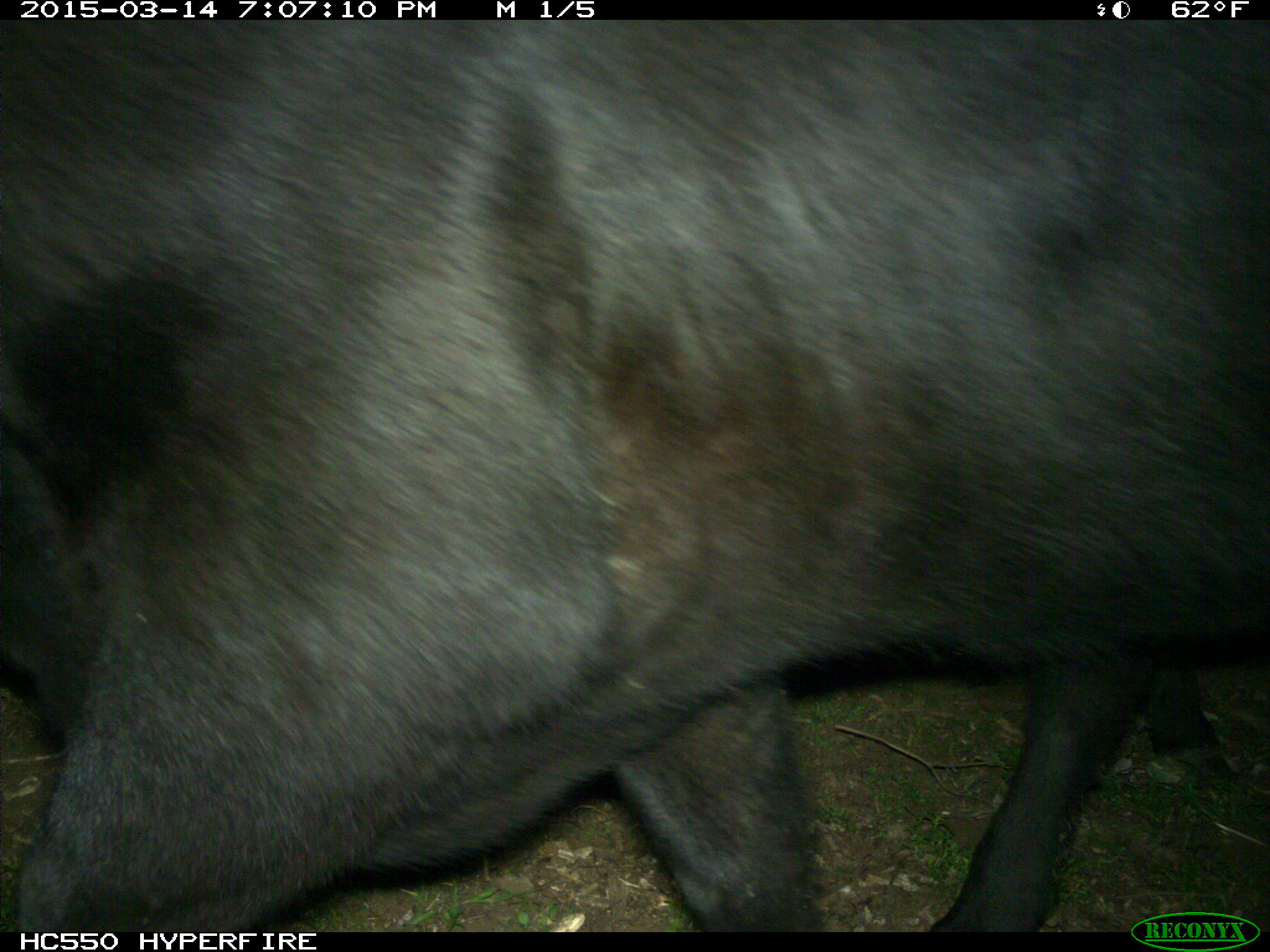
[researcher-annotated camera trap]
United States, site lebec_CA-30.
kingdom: Animalia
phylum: Chordata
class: Mammalia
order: Artiodactyla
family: Bovidae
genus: Bos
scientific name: Bos taurus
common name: domestic cow